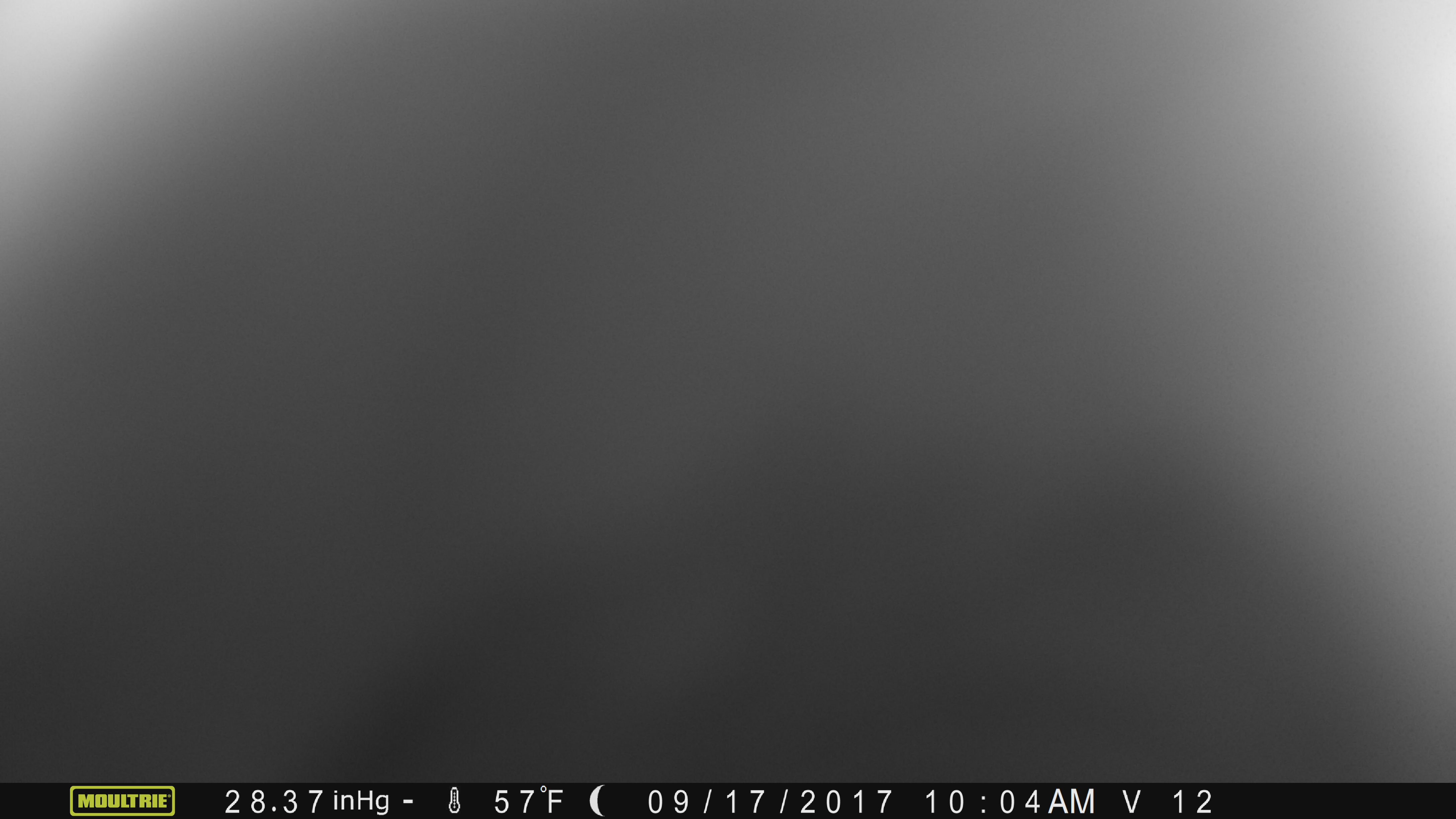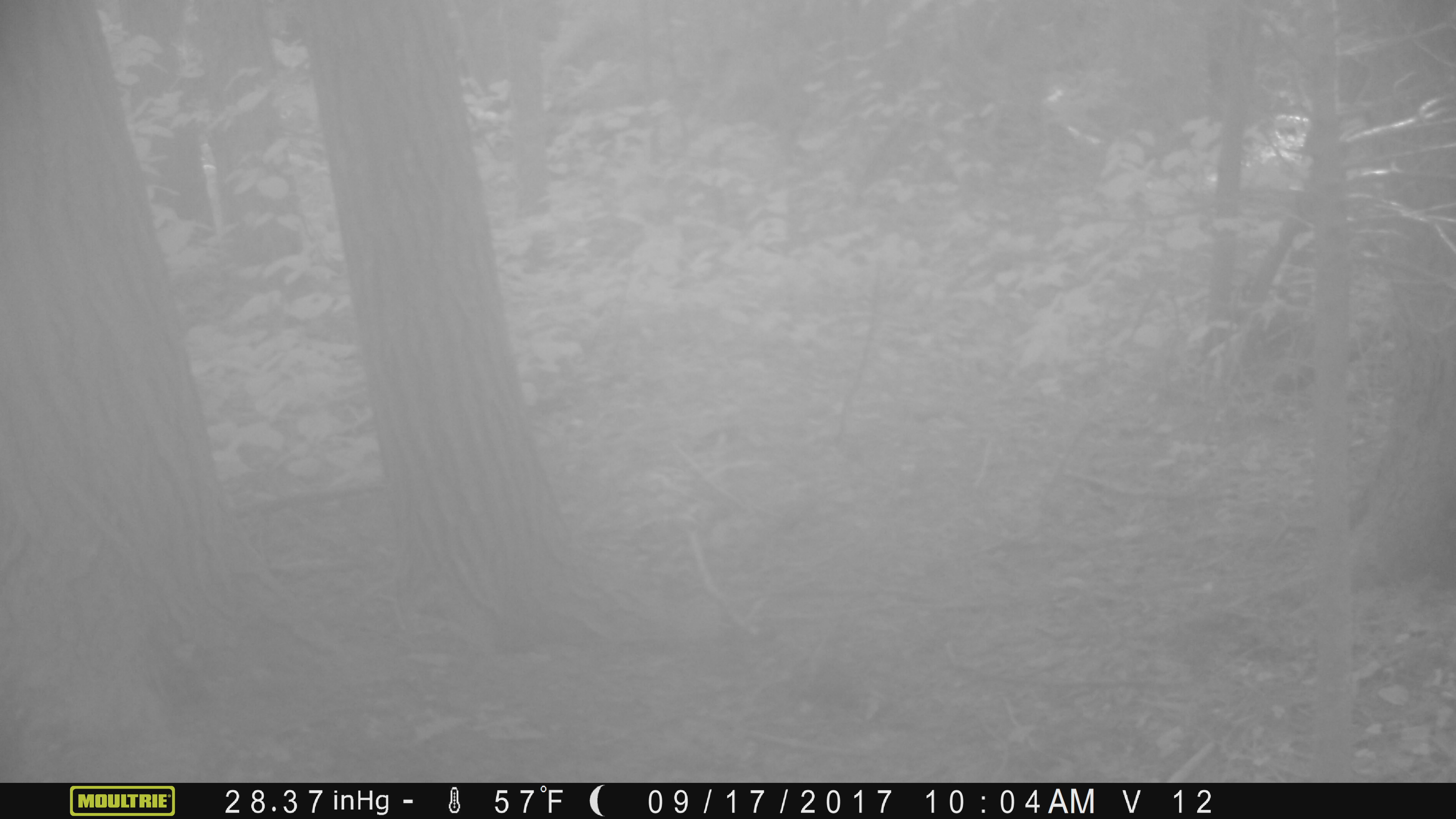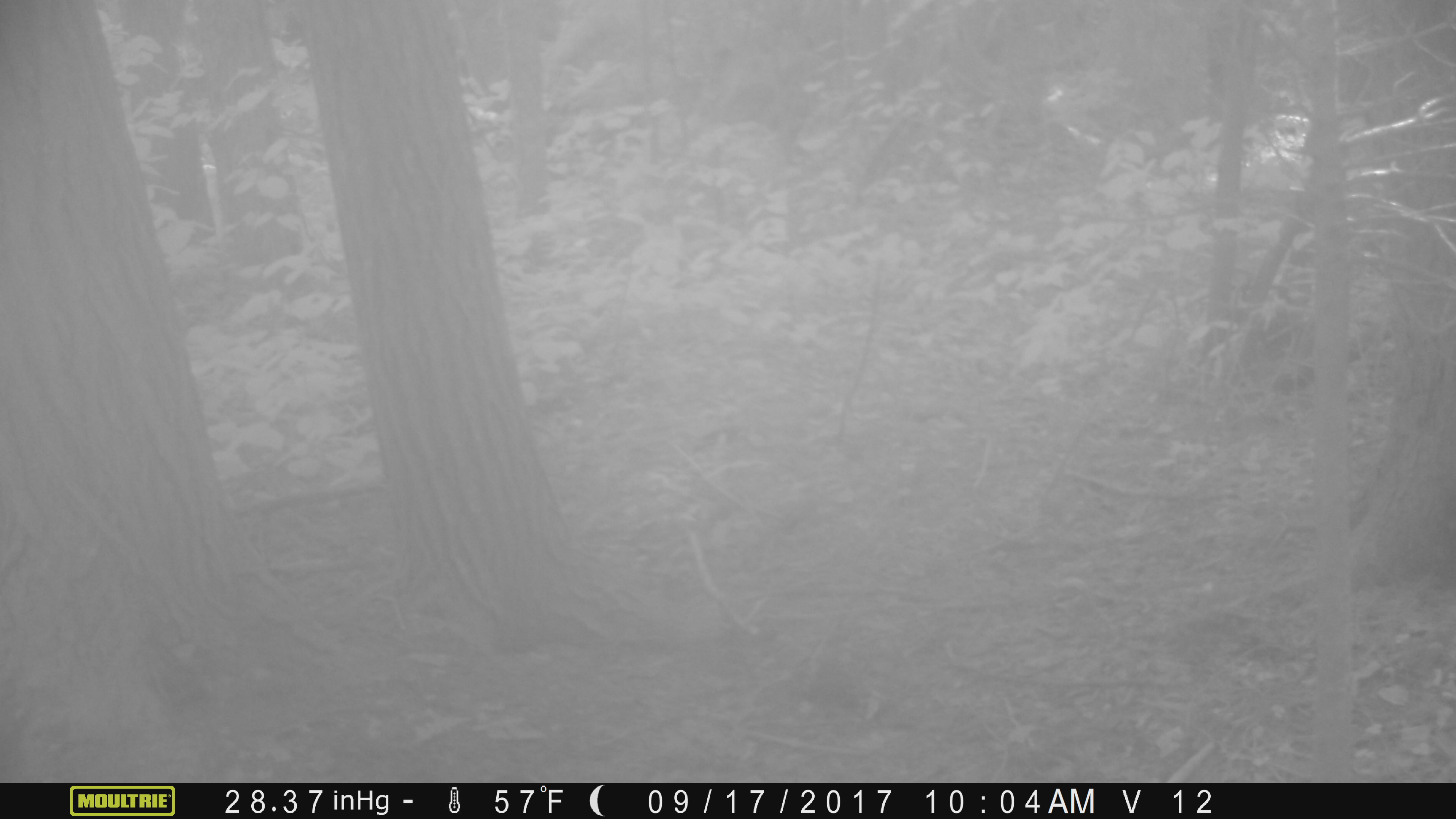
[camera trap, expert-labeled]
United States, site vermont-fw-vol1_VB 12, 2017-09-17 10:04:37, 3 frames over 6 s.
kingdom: Animalia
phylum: Chordata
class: Mammalia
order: Carnivora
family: Ursidae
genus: Ursus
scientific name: Ursus americanus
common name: black bear